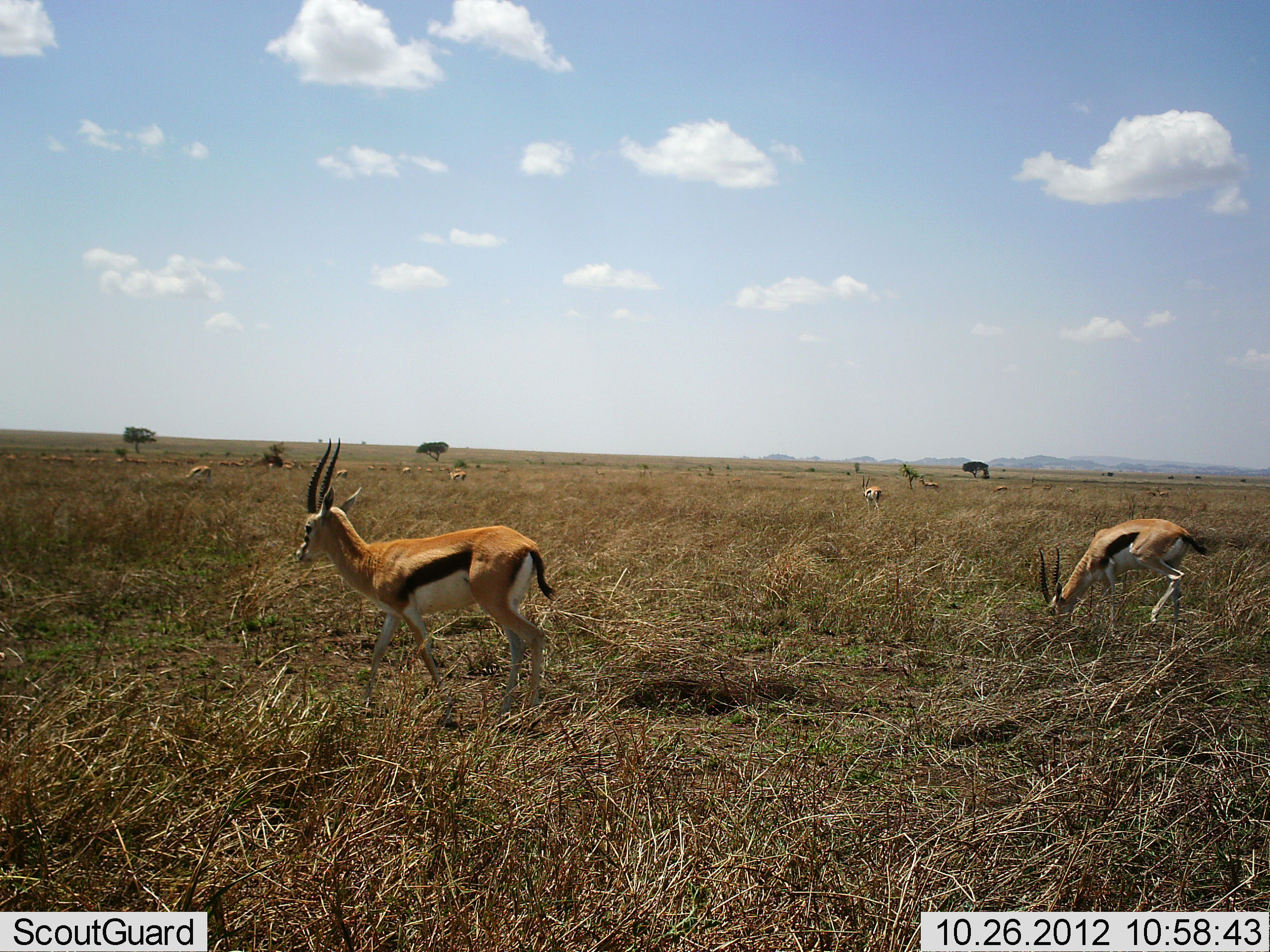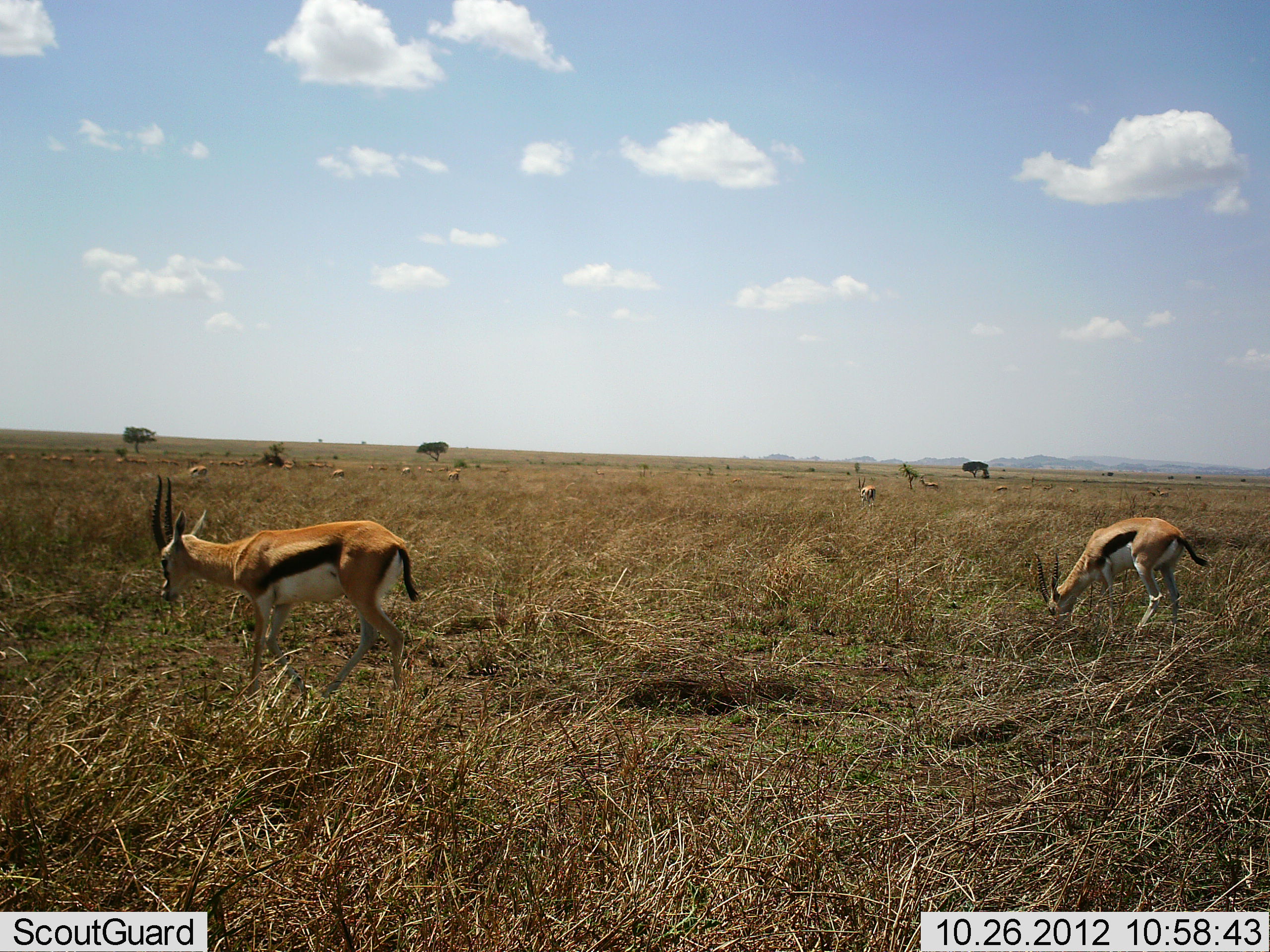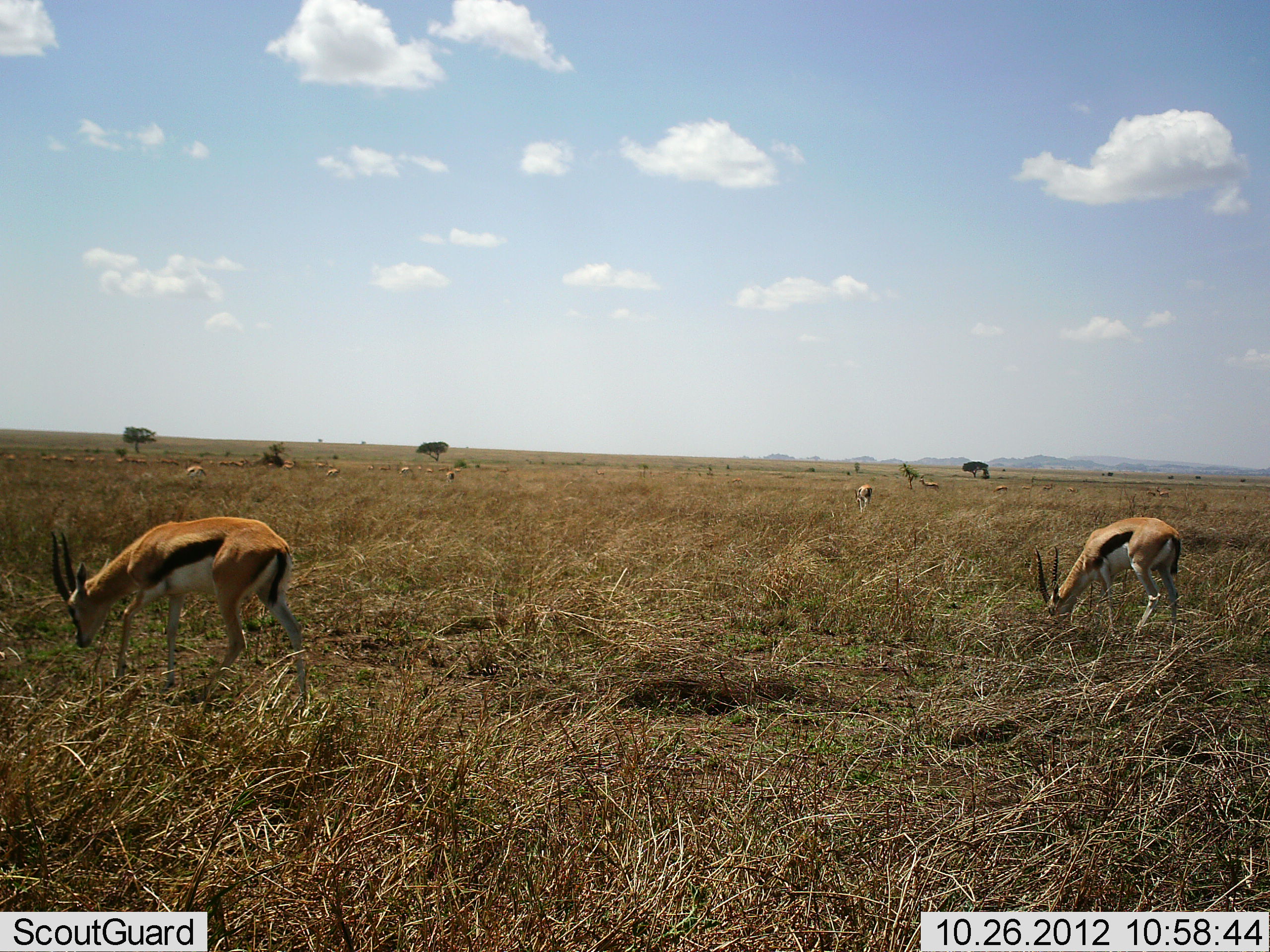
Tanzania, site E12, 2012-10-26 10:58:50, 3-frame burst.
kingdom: Animalia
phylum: Chordata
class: Mammalia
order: Artiodactyla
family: Bovidae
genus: Eudorcas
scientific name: Eudorcas thomsonii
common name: thomson's gazelle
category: gazellethomsons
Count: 11-50.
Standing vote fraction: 30%.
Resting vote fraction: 0%.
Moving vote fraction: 70%.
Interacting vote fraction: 0%.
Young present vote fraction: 0%.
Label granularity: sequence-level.